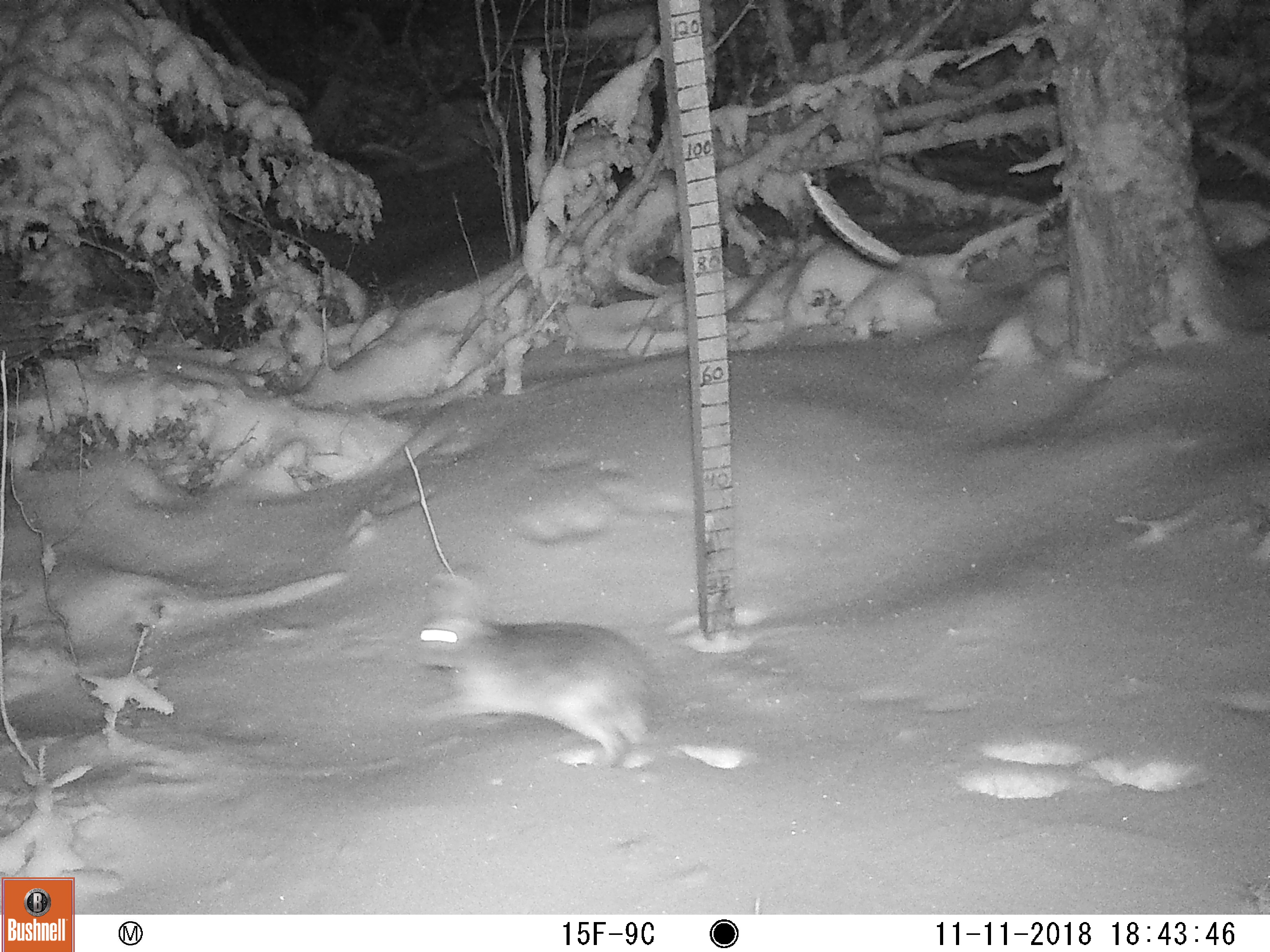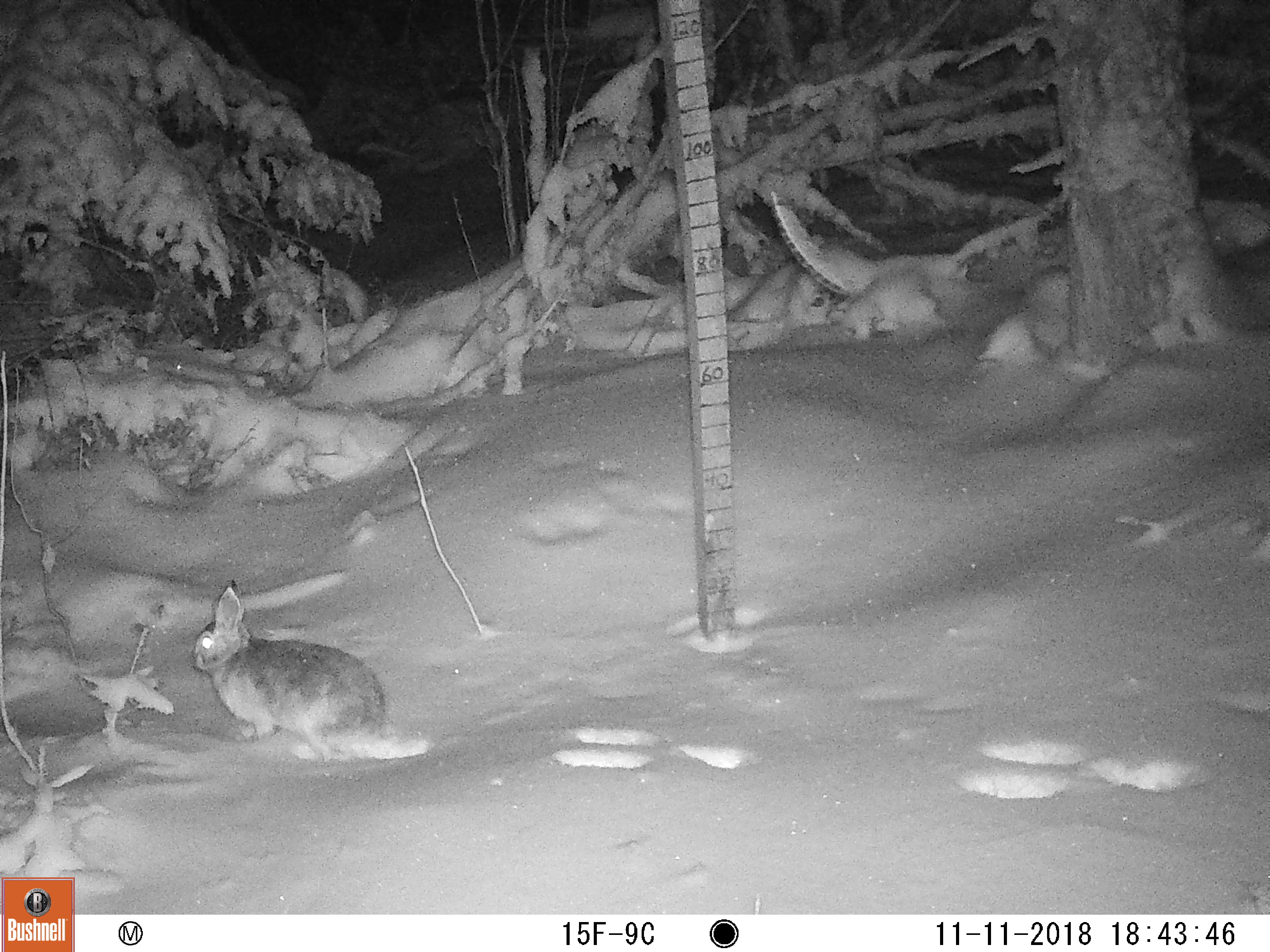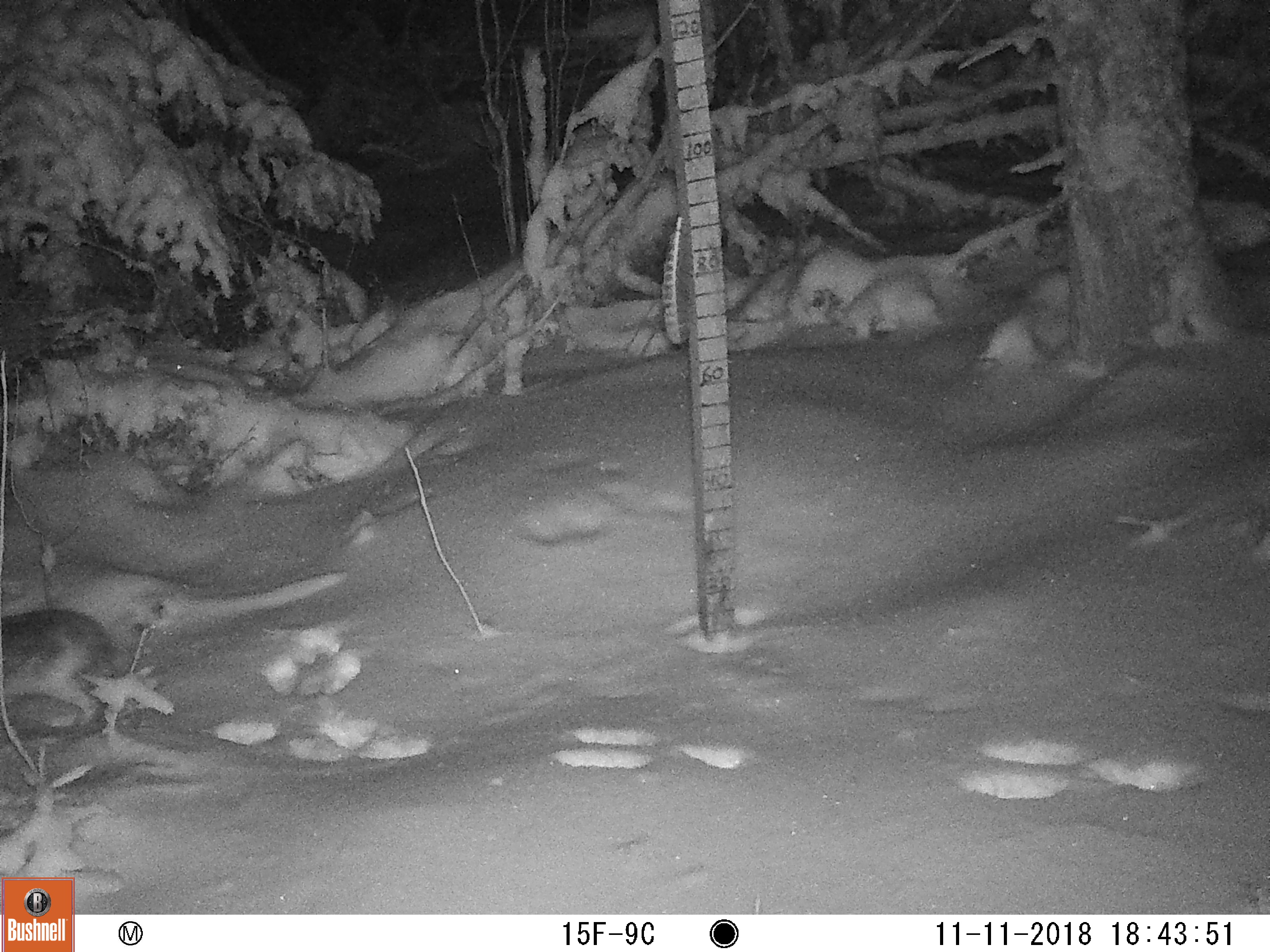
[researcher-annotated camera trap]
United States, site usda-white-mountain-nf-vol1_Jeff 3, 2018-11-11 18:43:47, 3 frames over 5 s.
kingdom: Animalia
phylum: Chordata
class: Mammalia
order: Lagomorpha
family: Leporidae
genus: Lepus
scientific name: Lepus americanus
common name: snowshoe hare